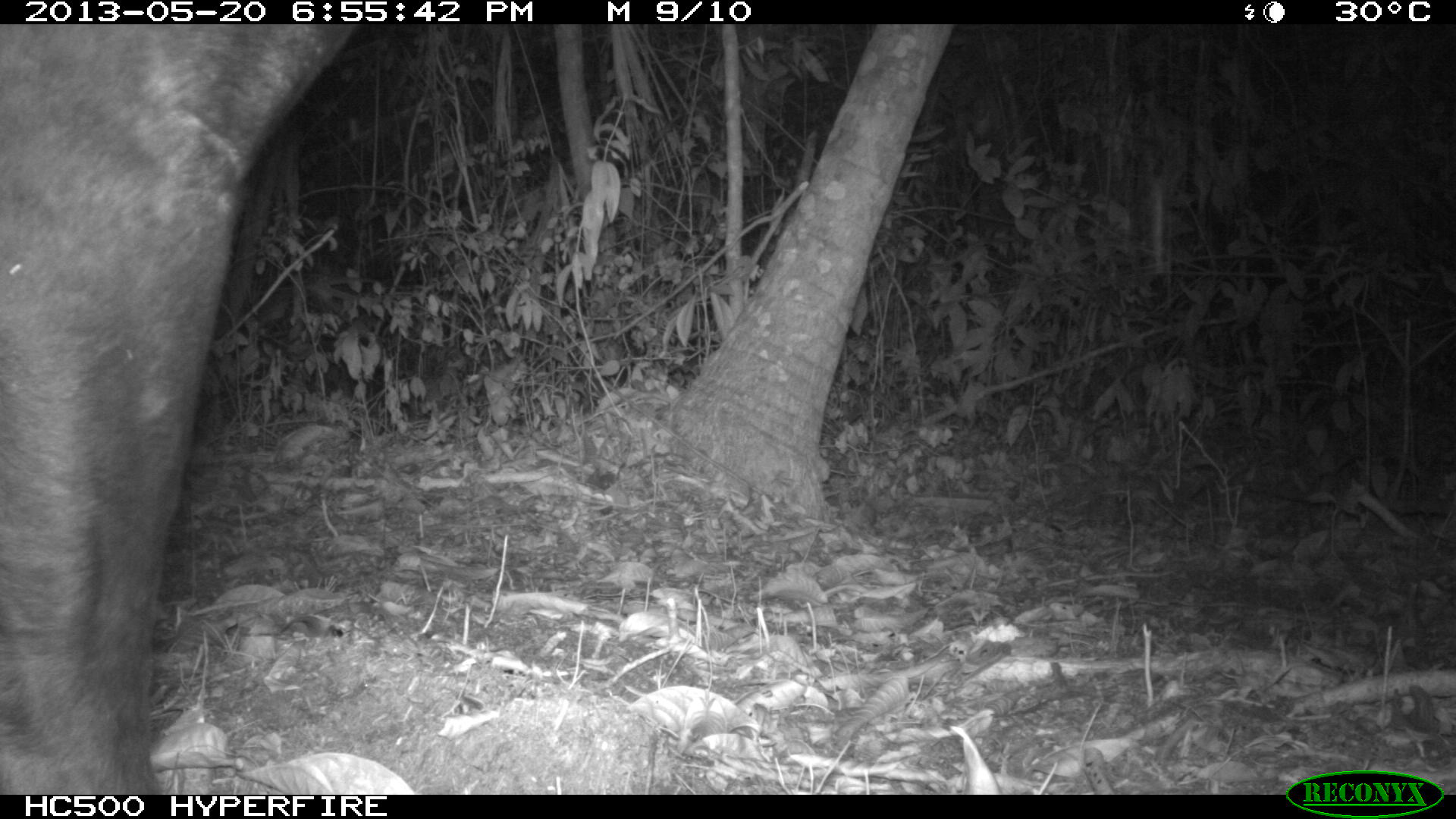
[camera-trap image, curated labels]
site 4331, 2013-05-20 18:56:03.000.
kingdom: Animalia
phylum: Chordata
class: Mammalia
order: Perissodactyla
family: Tapiridae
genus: Tapirus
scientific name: Tapirus bairdii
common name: baird's tapir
Tapirus bairdii (baird's tapir), count 1, sex male.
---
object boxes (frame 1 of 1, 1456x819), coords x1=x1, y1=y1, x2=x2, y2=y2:
tapirus bairdii: x1=0, y1=24, x2=351, y2=788